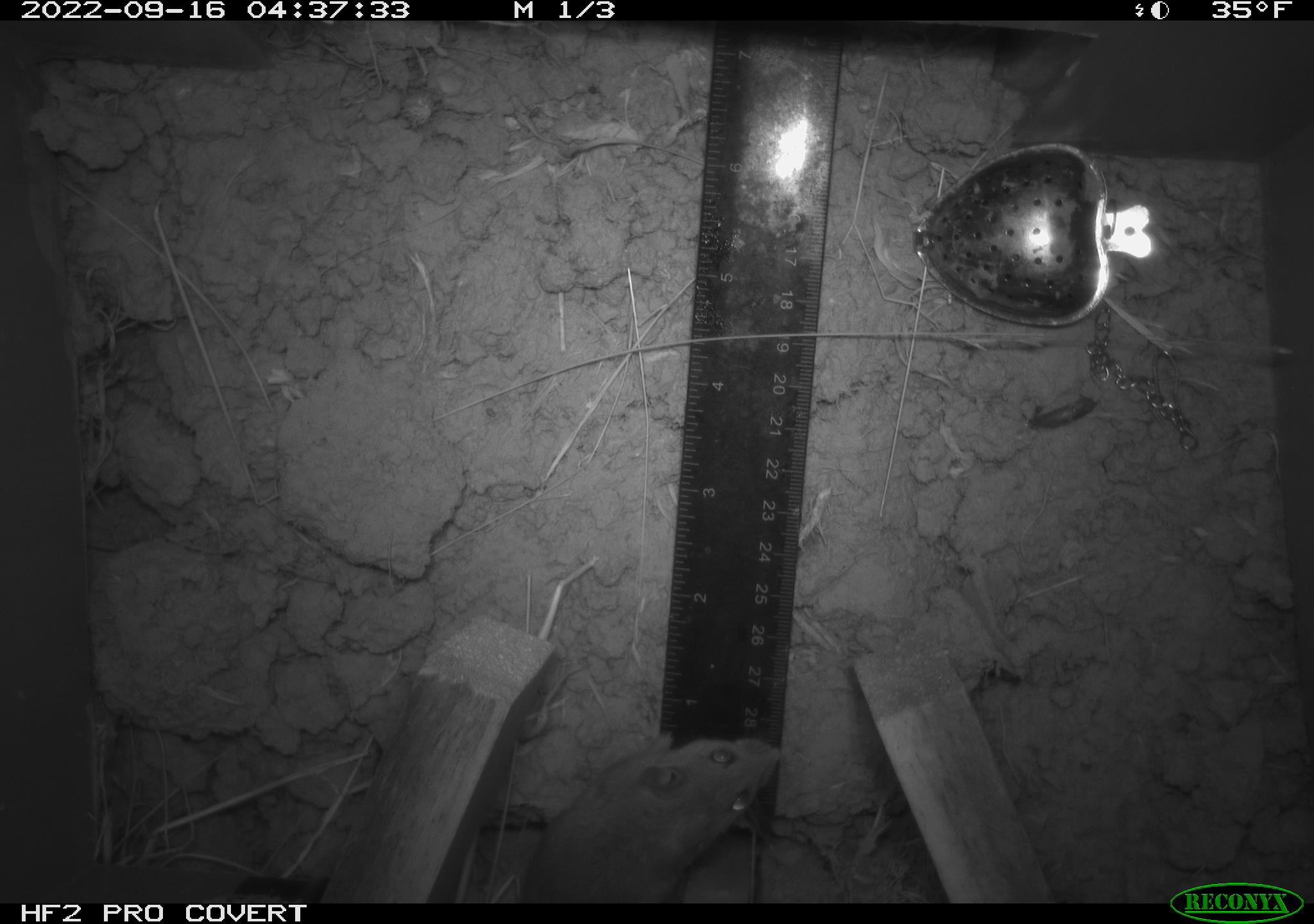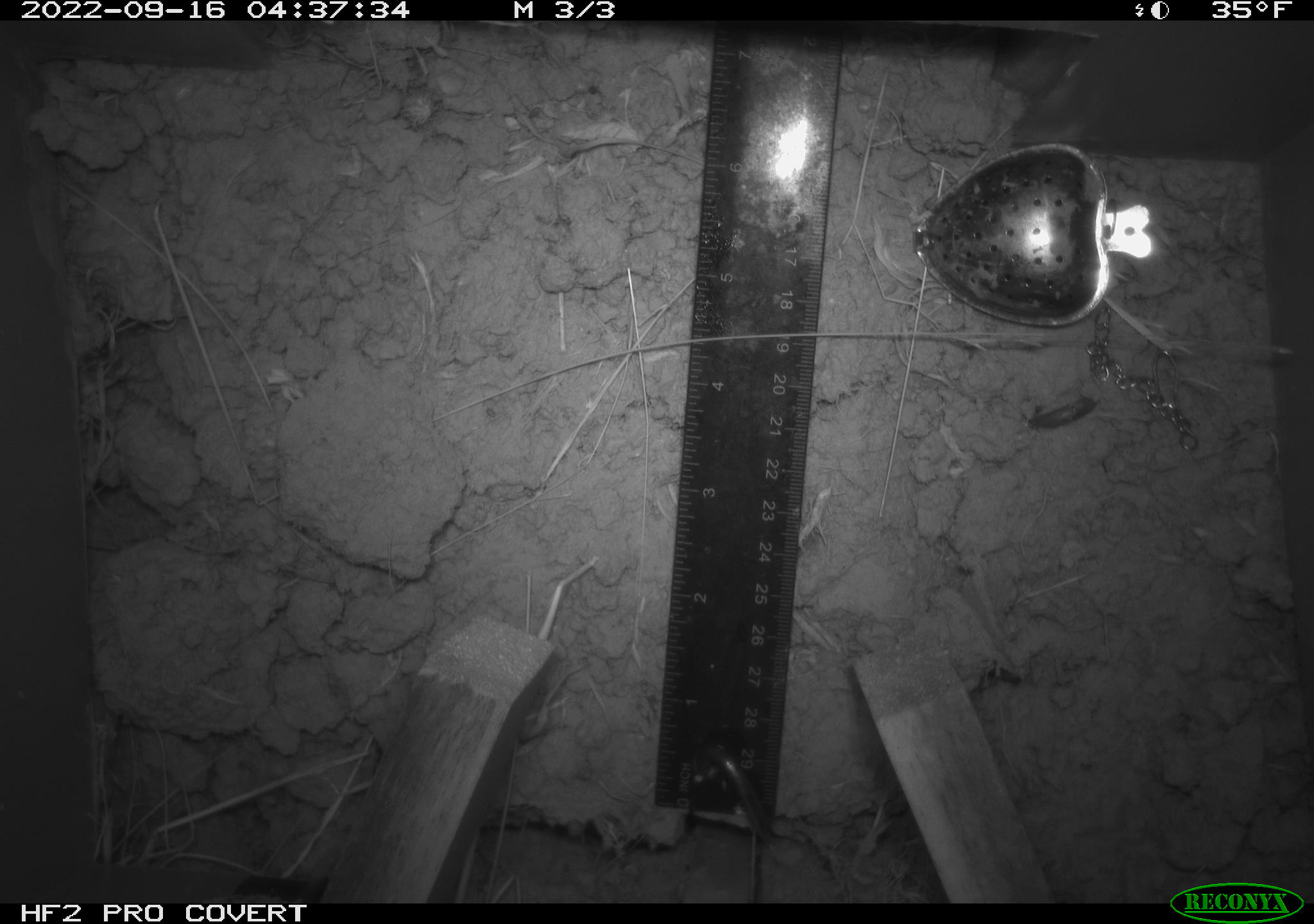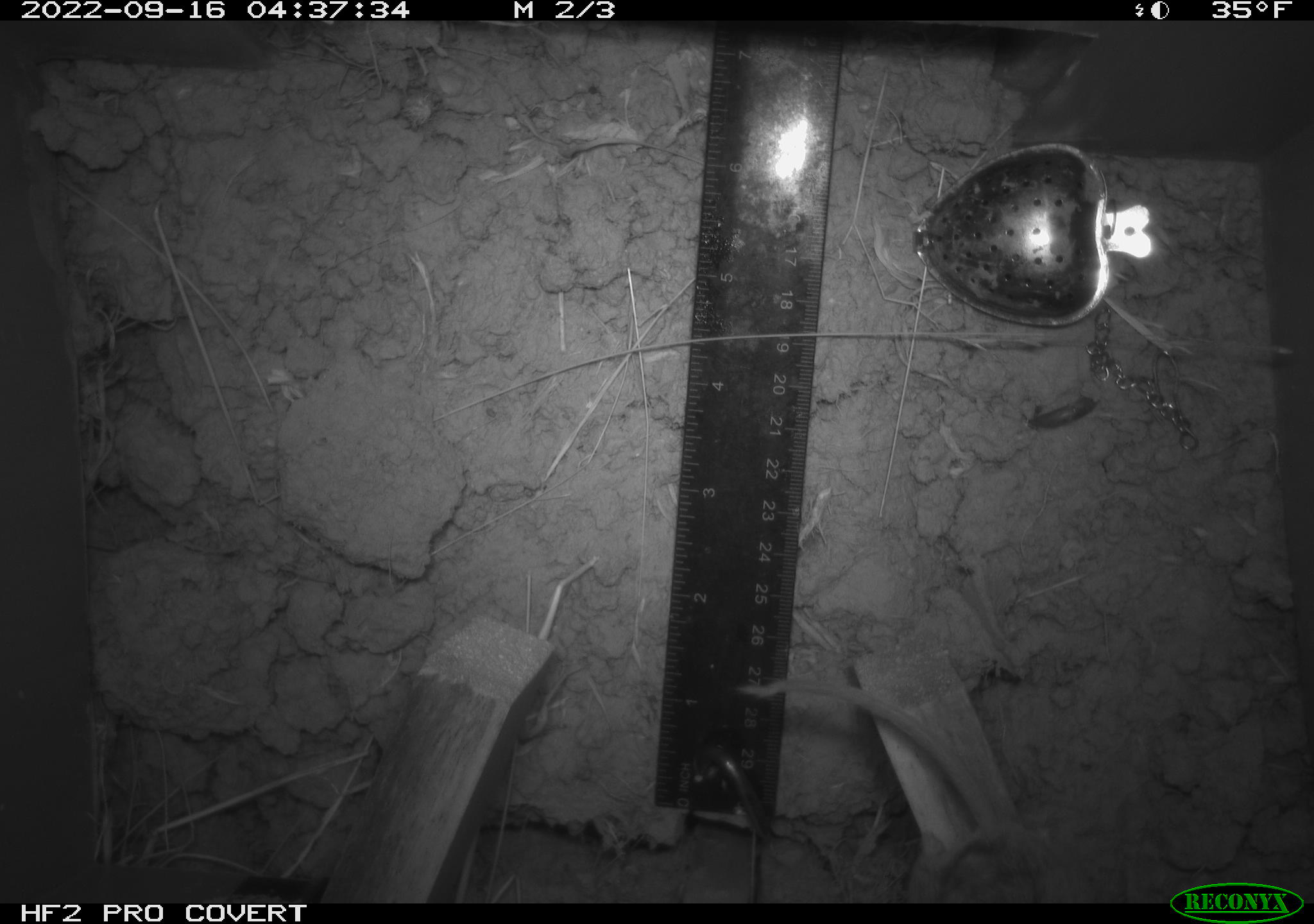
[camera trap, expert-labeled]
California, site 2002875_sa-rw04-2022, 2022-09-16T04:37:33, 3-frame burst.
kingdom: Animalia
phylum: Chordata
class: Mammalia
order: Rodentia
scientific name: Rodentia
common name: mouse species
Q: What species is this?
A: Mouse species (Rodentia).